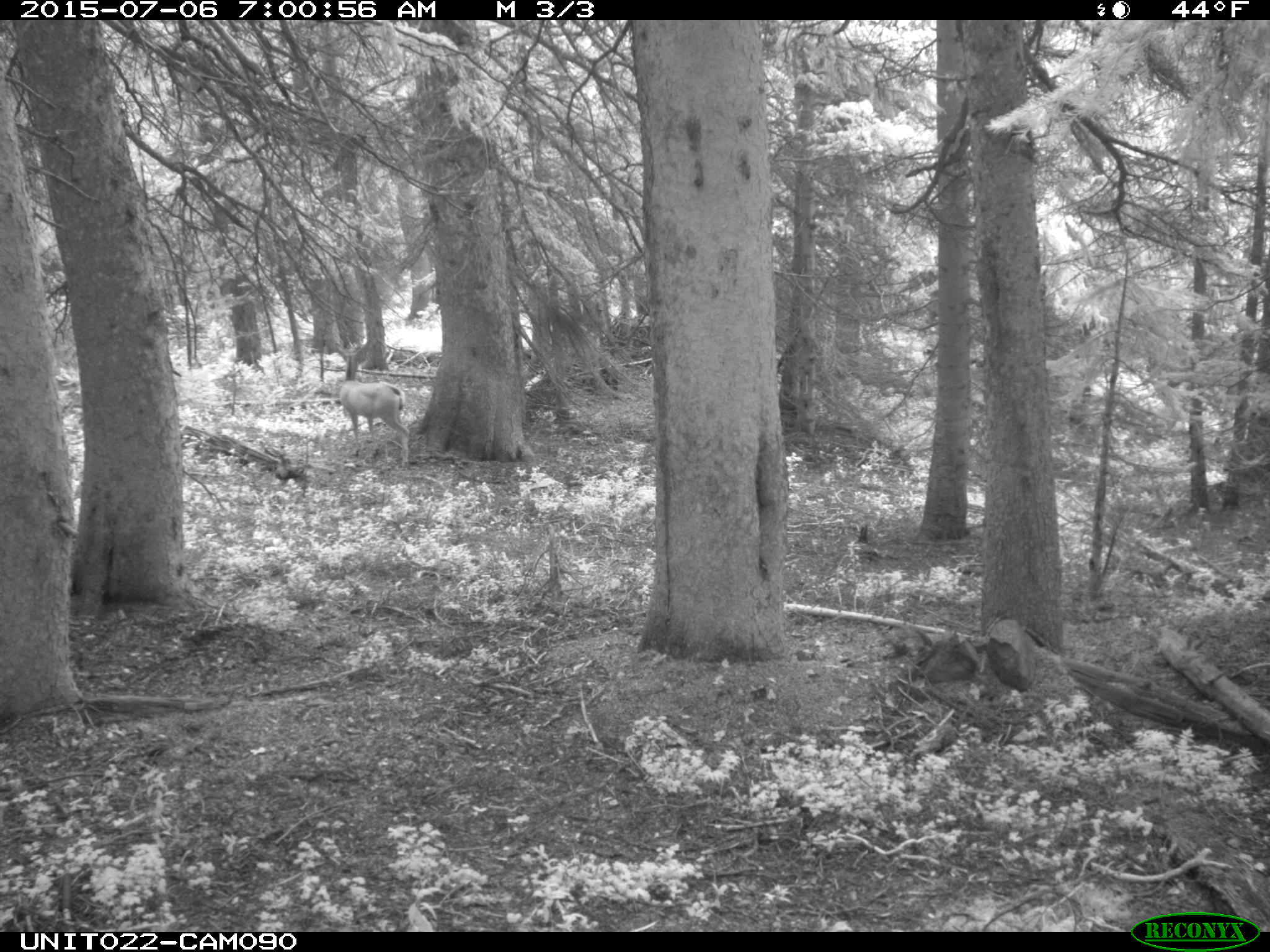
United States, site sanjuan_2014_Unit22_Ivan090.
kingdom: Animalia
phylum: Chordata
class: Mammalia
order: Artiodactyla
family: Cervidae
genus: Odocoileus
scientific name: Odocoileus hemionus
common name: mule deer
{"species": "Odocoileus hemionus (mule deer)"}